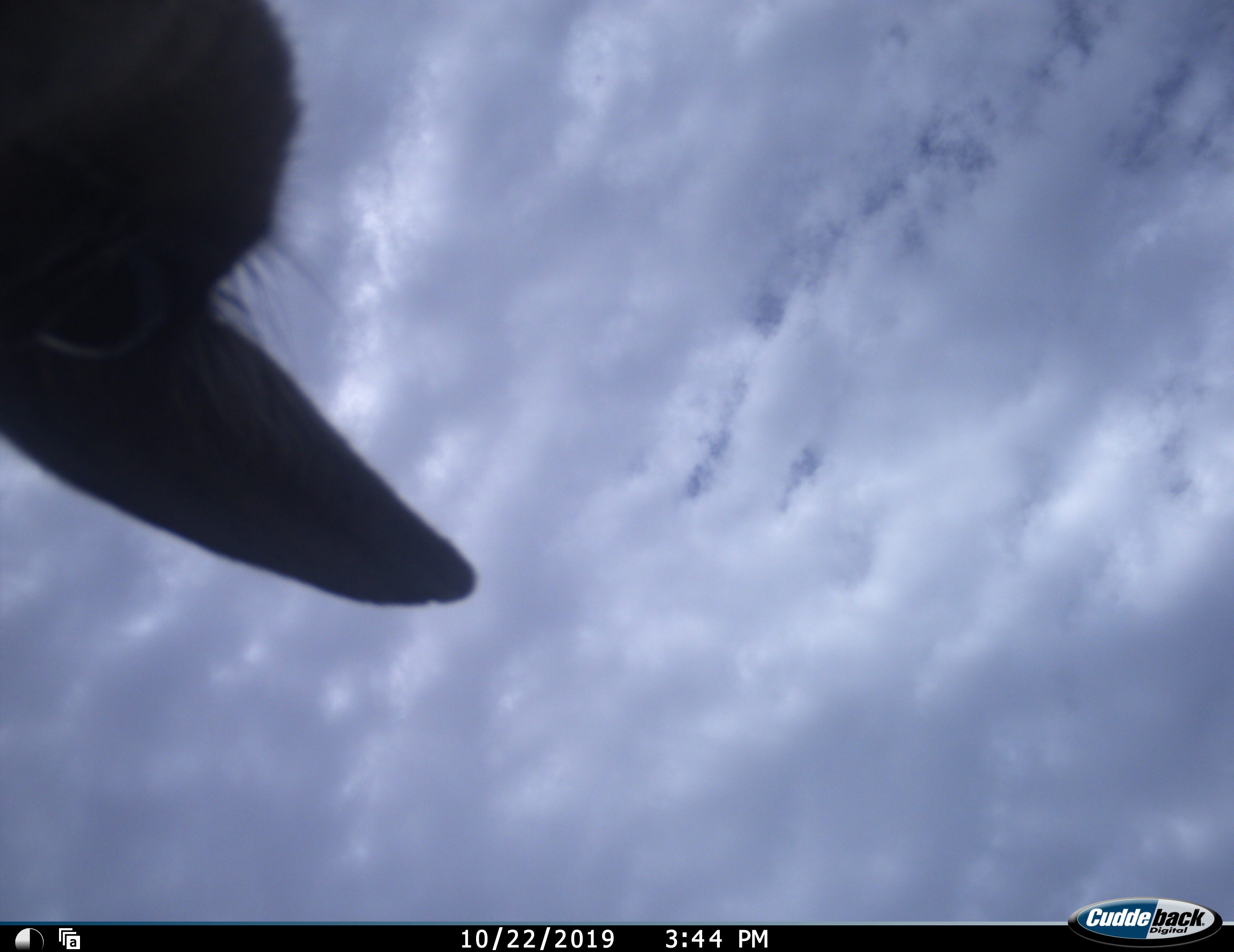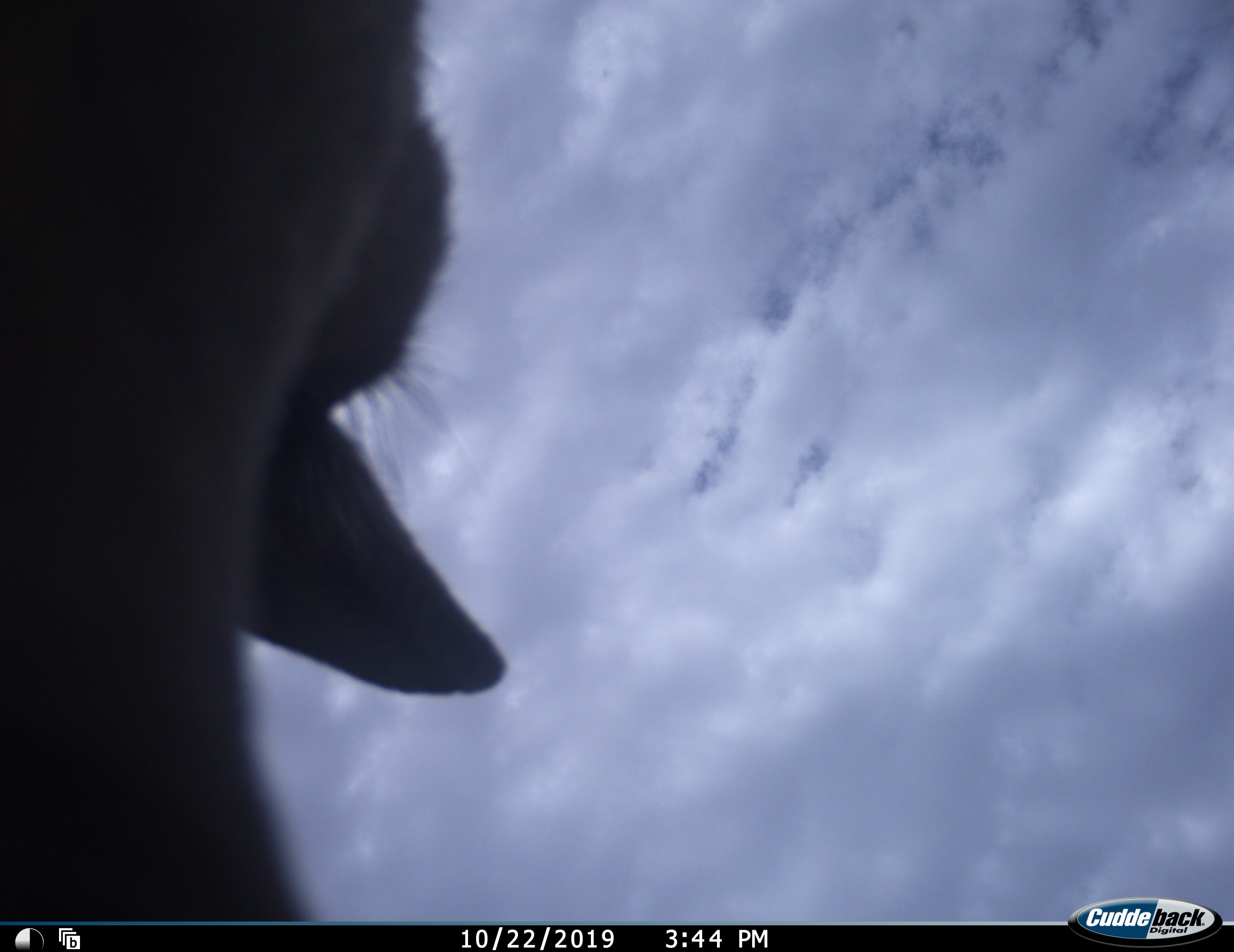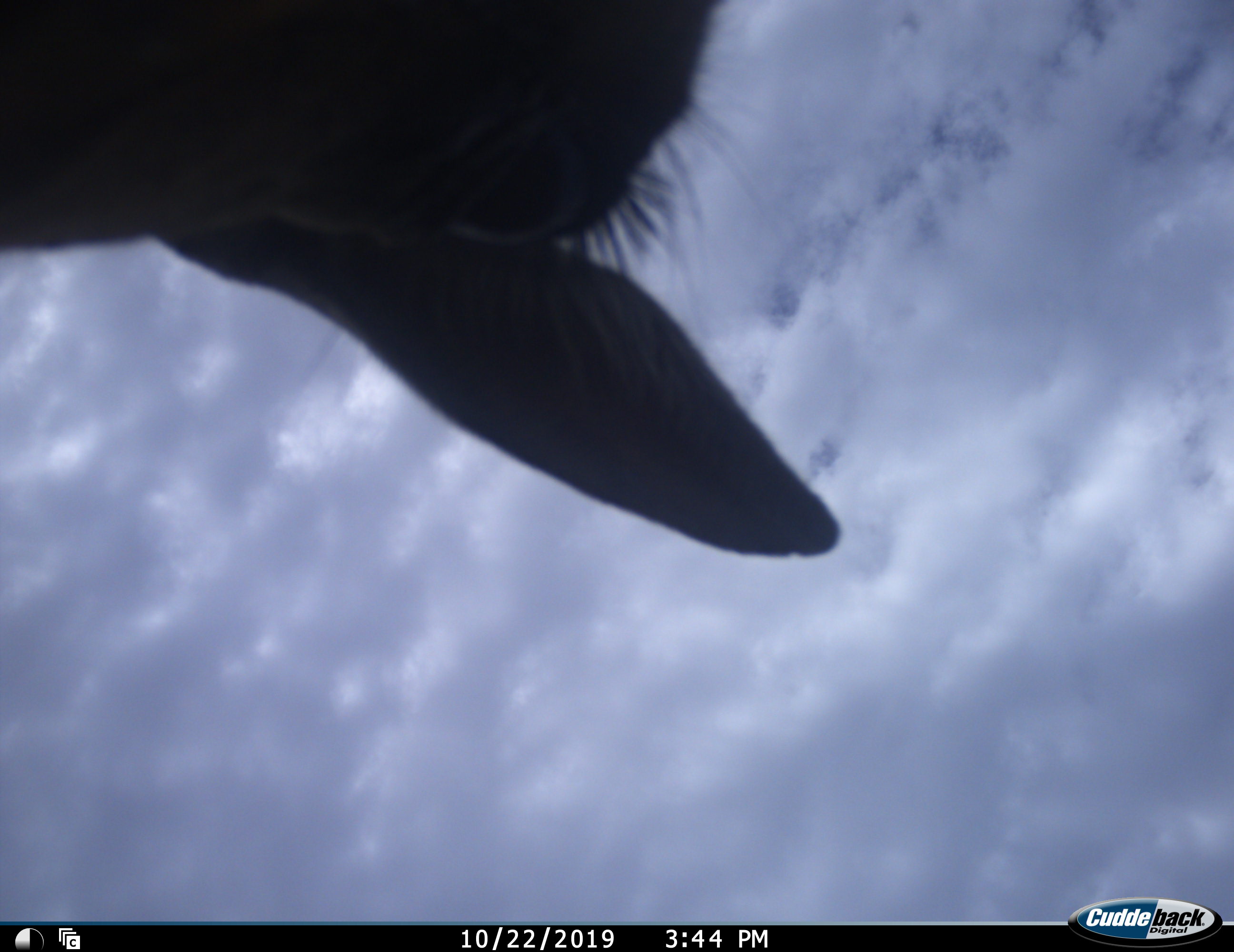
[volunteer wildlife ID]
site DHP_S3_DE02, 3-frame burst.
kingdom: Animalia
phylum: Chordata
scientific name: Vertebrata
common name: domestic animal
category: domesticanimal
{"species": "domesticanimal (domestic animal) (Vertebrata)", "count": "1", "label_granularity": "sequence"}